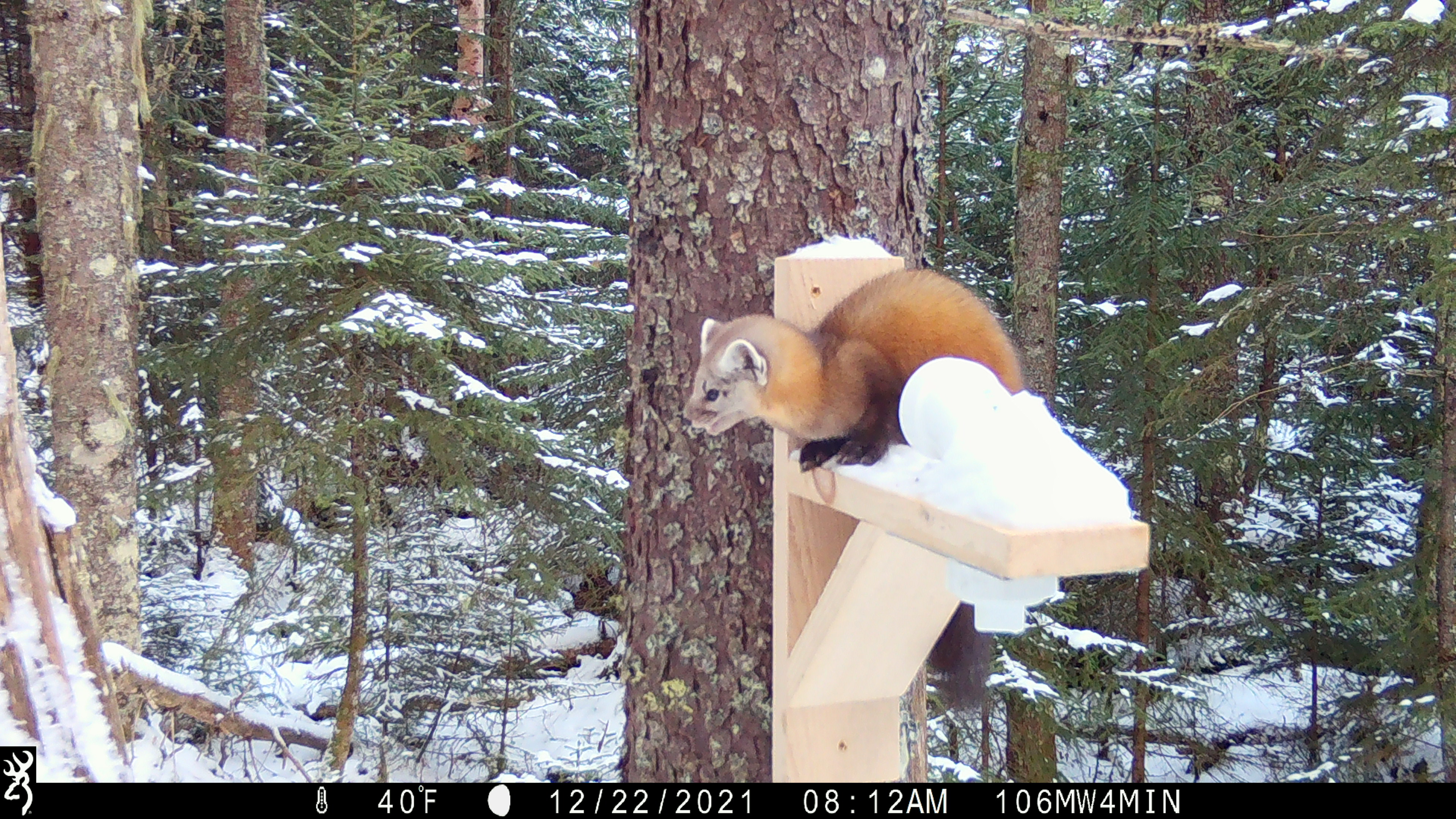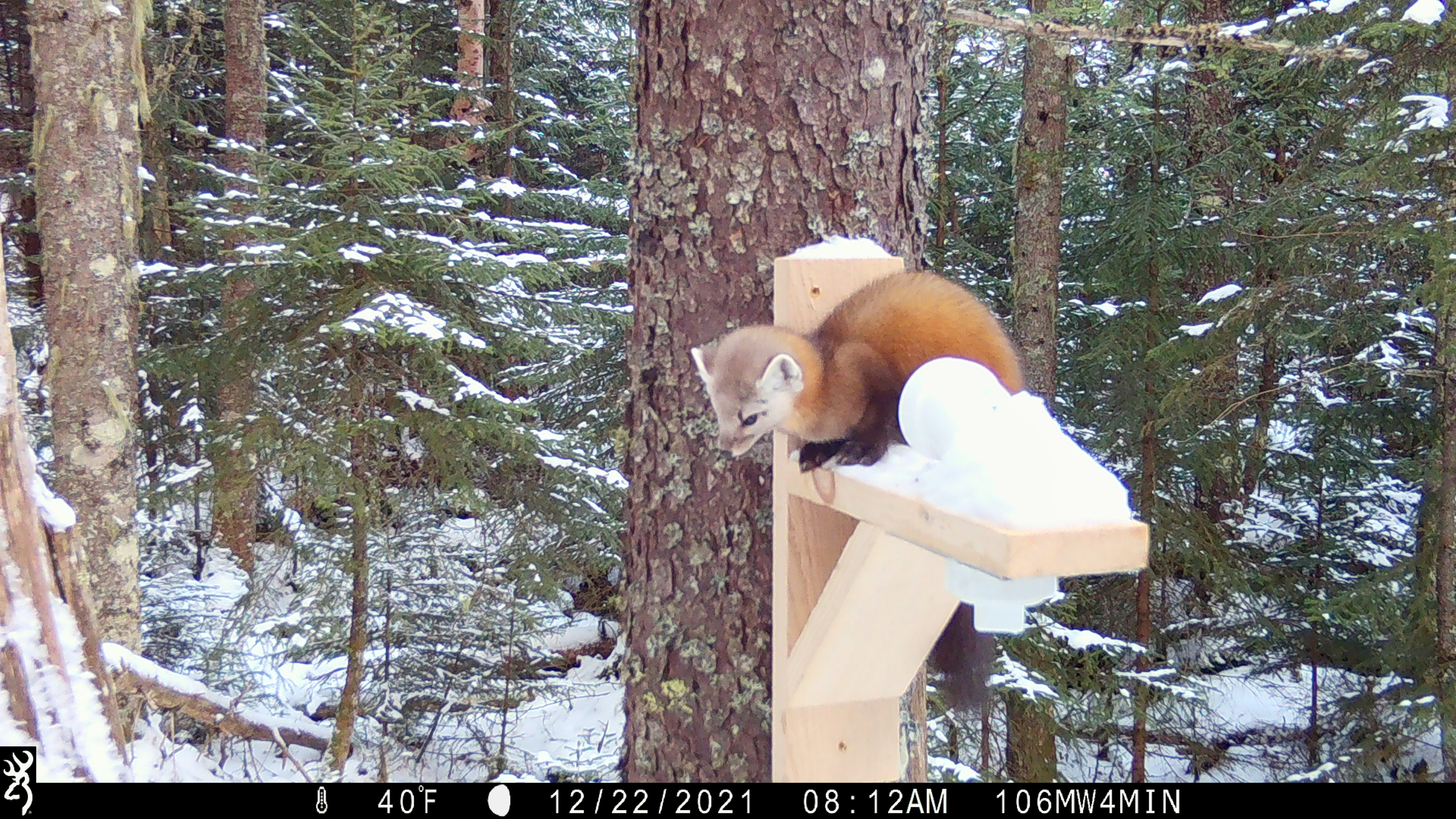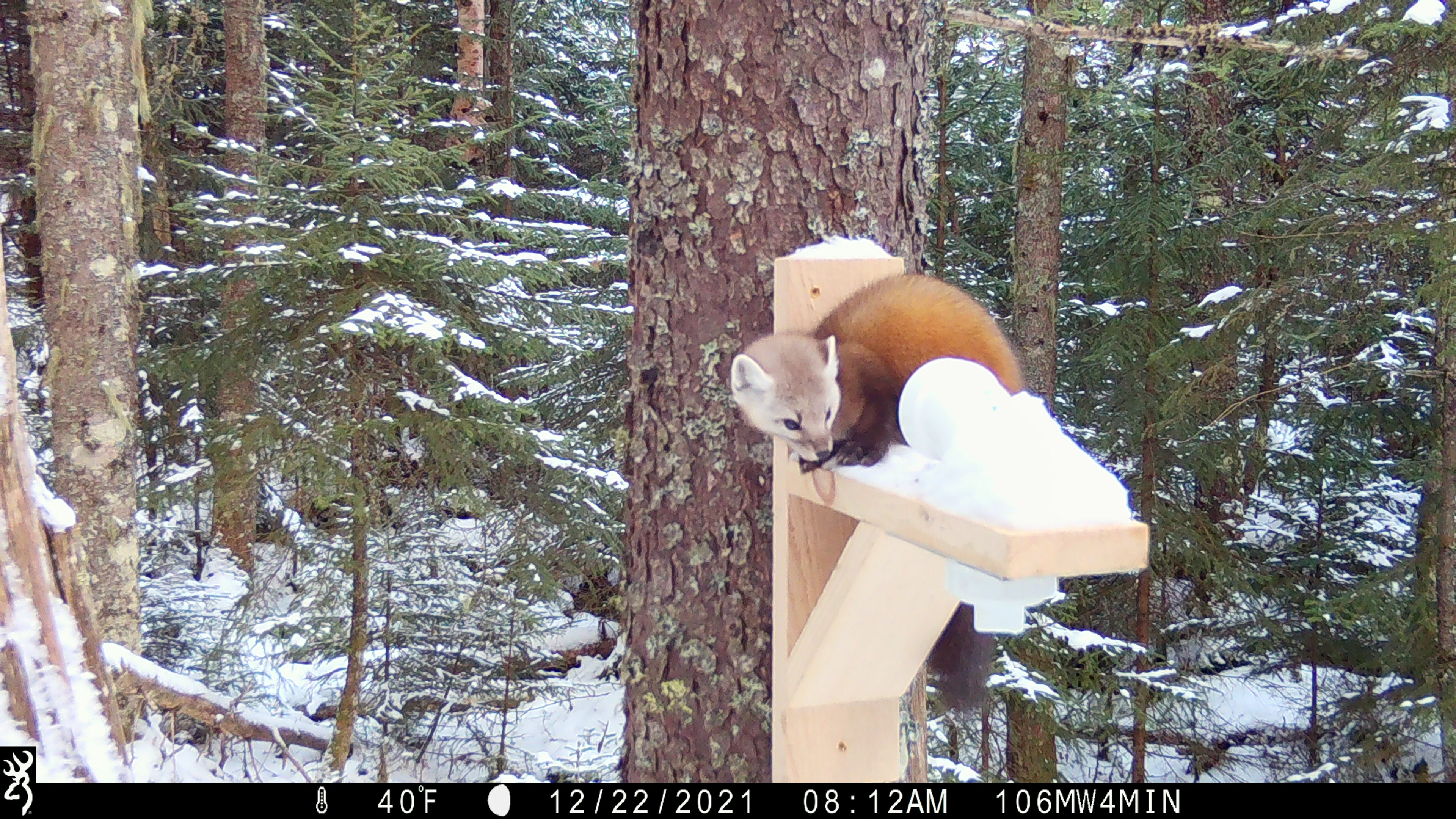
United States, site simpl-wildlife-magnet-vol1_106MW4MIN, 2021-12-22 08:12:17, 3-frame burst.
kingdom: Animalia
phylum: Chordata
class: Mammalia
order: Carnivora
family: Mustelidae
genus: Martes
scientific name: Martes americana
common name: american marten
American marten (Martes americana).